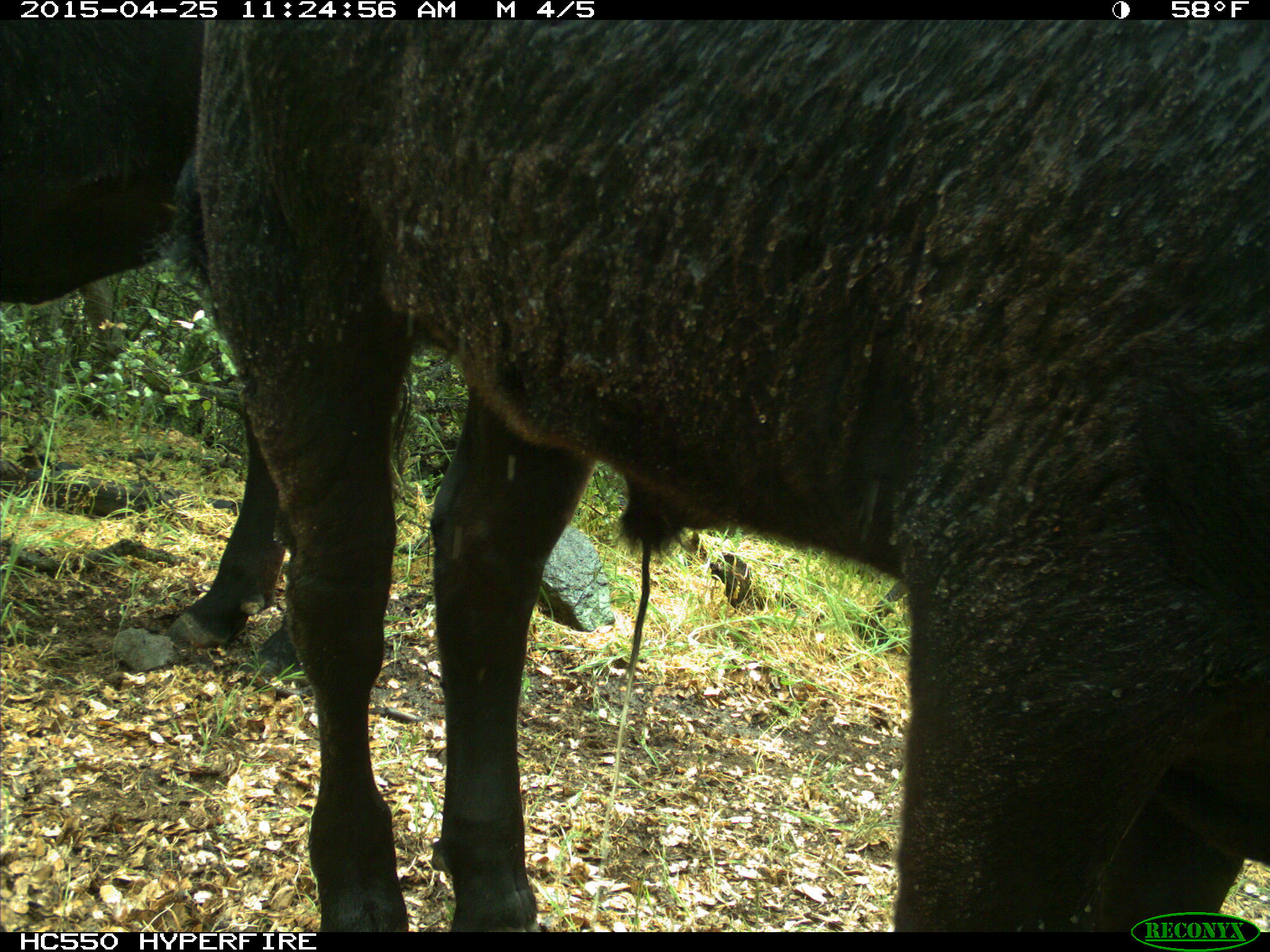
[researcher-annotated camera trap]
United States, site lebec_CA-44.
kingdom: Animalia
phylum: Chordata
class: Mammalia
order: Artiodactyla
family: Suidae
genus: Sus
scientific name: Sus scrofa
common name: wild boar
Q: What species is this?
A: Sus scrofa (wild boar).